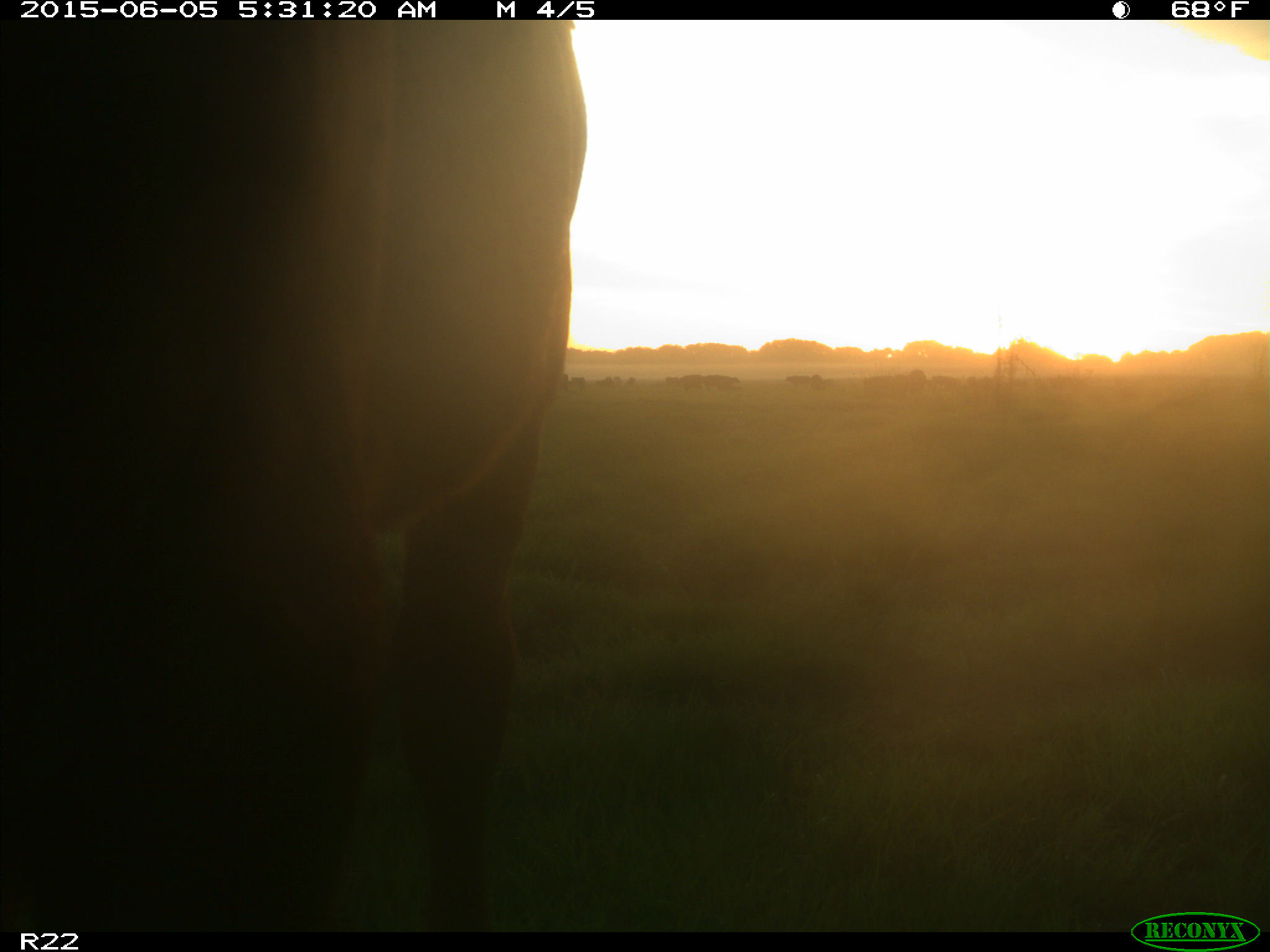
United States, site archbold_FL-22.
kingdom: Animalia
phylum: Chordata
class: Mammalia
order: Artiodactyla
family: Bovidae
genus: Bos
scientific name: Bos taurus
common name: domestic cow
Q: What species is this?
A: Bos taurus (domestic cow).